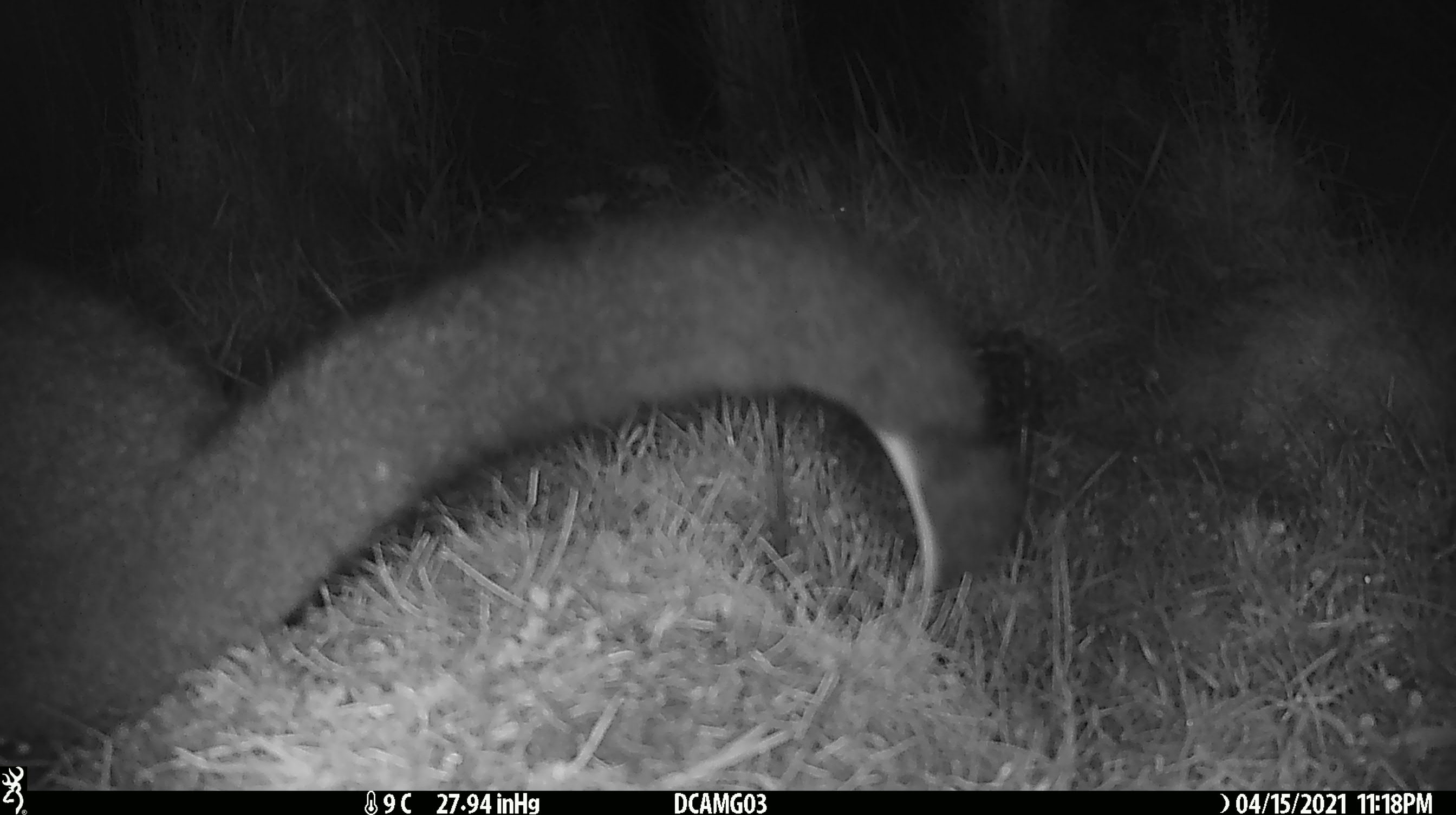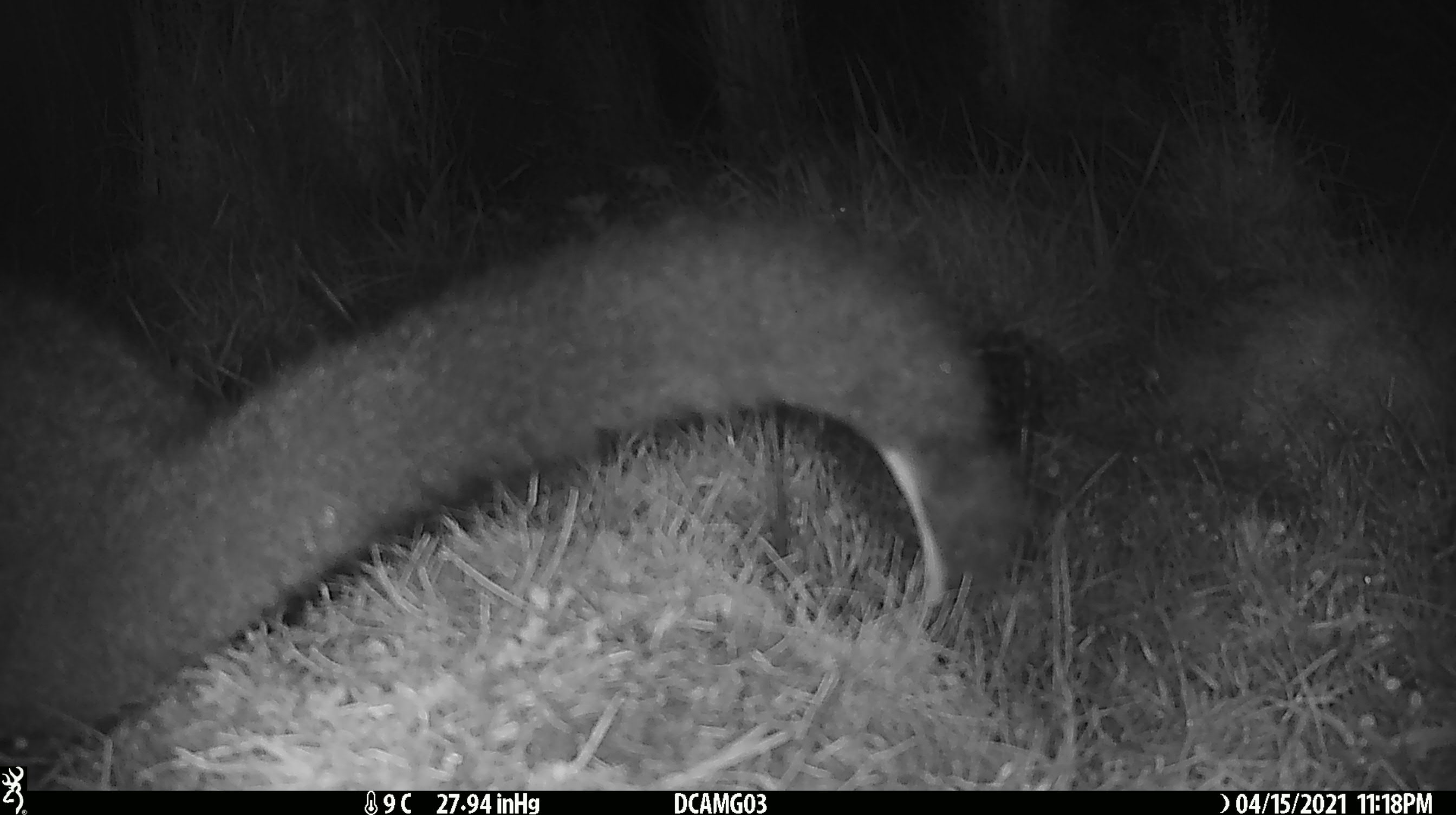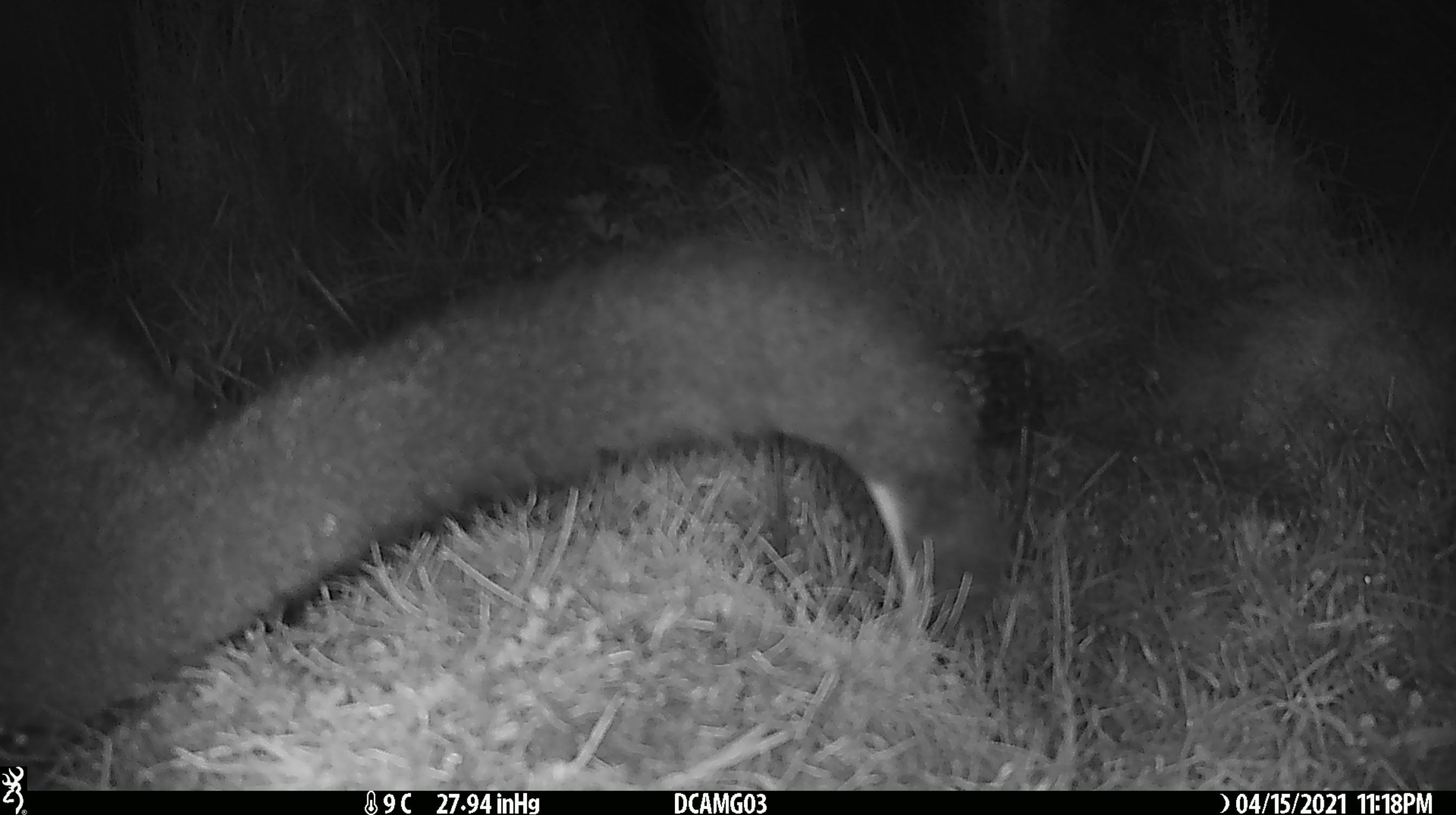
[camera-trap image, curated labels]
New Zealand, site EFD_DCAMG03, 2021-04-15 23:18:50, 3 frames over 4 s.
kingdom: Animalia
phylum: Chordata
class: Mammalia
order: Diprotodontia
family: Phalangeridae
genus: Trichosurus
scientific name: Trichosurus vulpecula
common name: common brushtail possum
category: possum